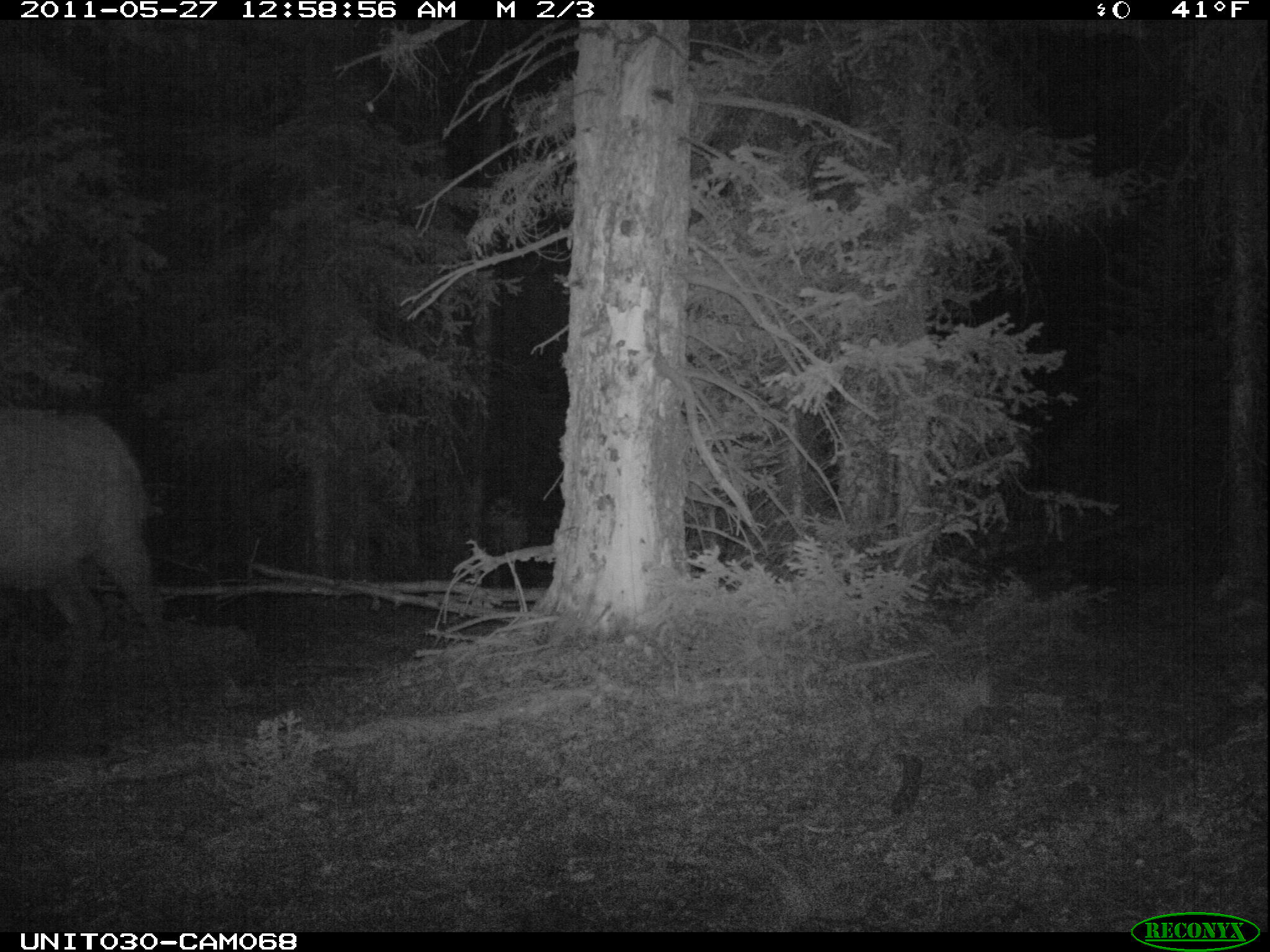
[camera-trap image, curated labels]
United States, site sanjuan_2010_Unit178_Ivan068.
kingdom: Animalia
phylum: Chordata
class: Mammalia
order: Artiodactyla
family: Cervidae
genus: Cervus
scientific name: Cervus elaphus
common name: red deer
Cervus elaphus (red deer).